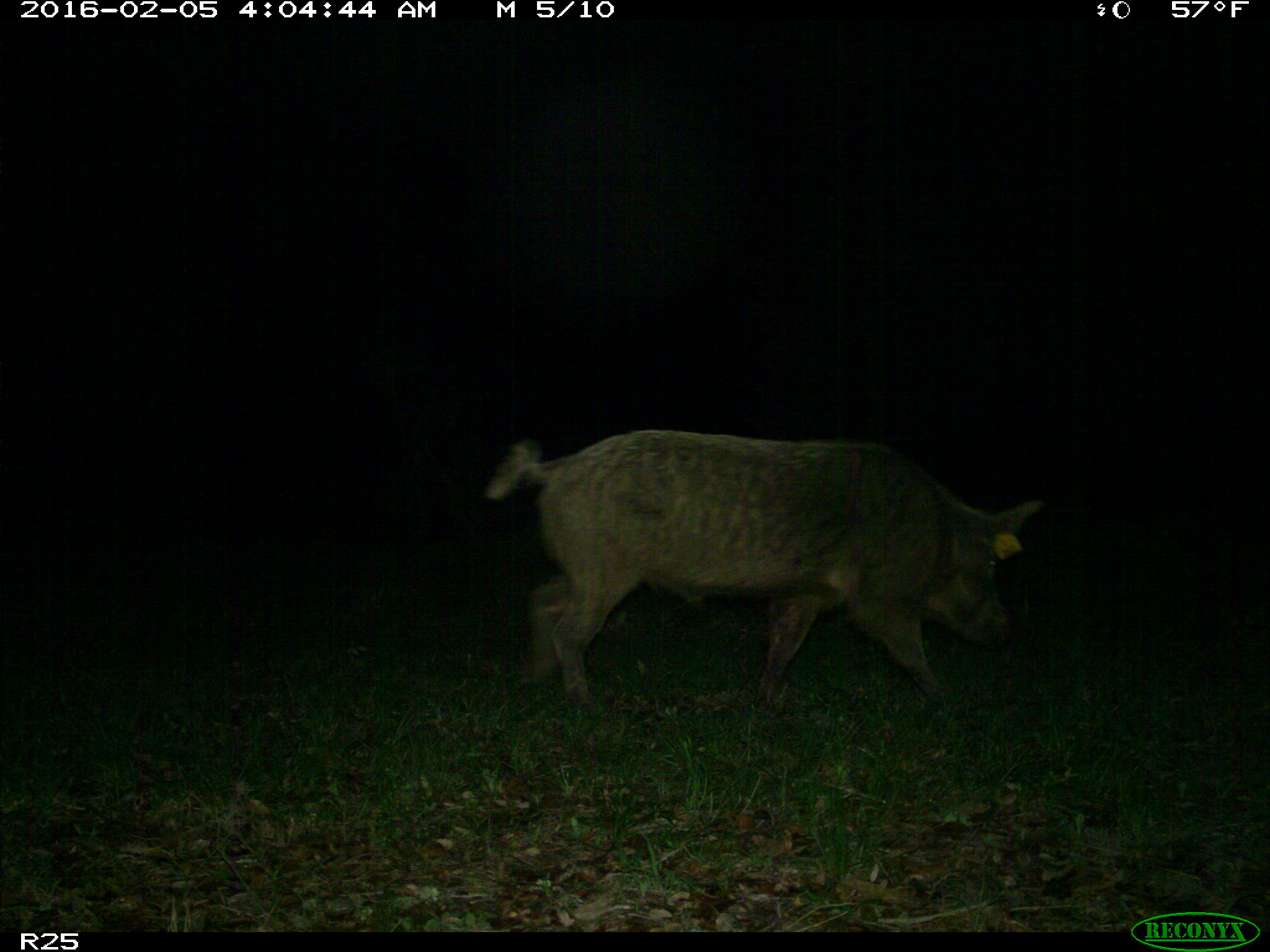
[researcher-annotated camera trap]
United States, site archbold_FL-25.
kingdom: Animalia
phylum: Chordata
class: Mammalia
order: Artiodactyla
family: Suidae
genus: Sus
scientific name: Sus scrofa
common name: wild boar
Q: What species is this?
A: Sus scrofa (wild boar).